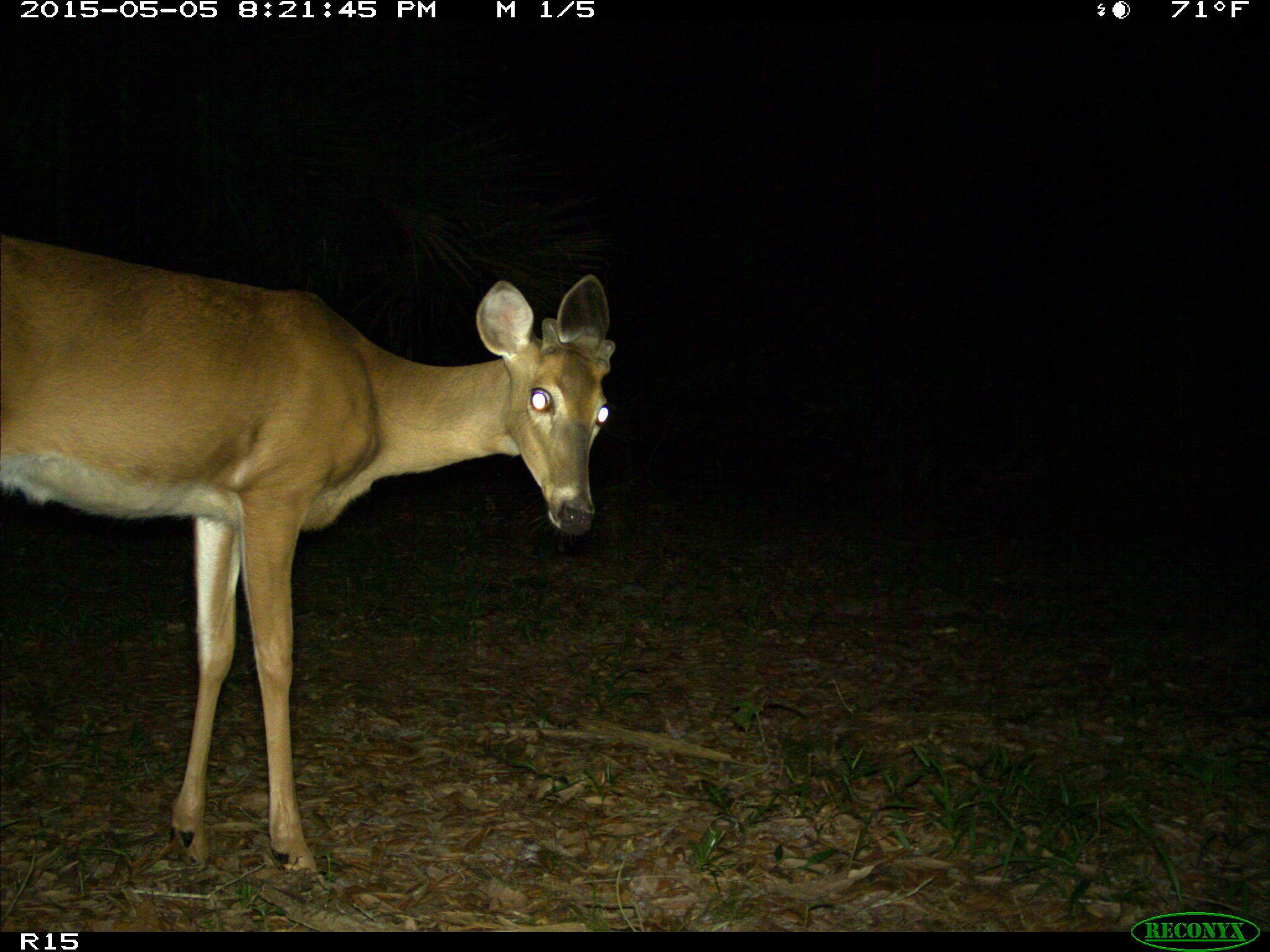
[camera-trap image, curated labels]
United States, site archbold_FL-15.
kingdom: Animalia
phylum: Chordata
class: Mammalia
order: Artiodactyla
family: Cervidae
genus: Odocoileus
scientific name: Odocoileus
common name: deer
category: unidentified deer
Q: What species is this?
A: Unidentified deer (deer) (Odocoileus).